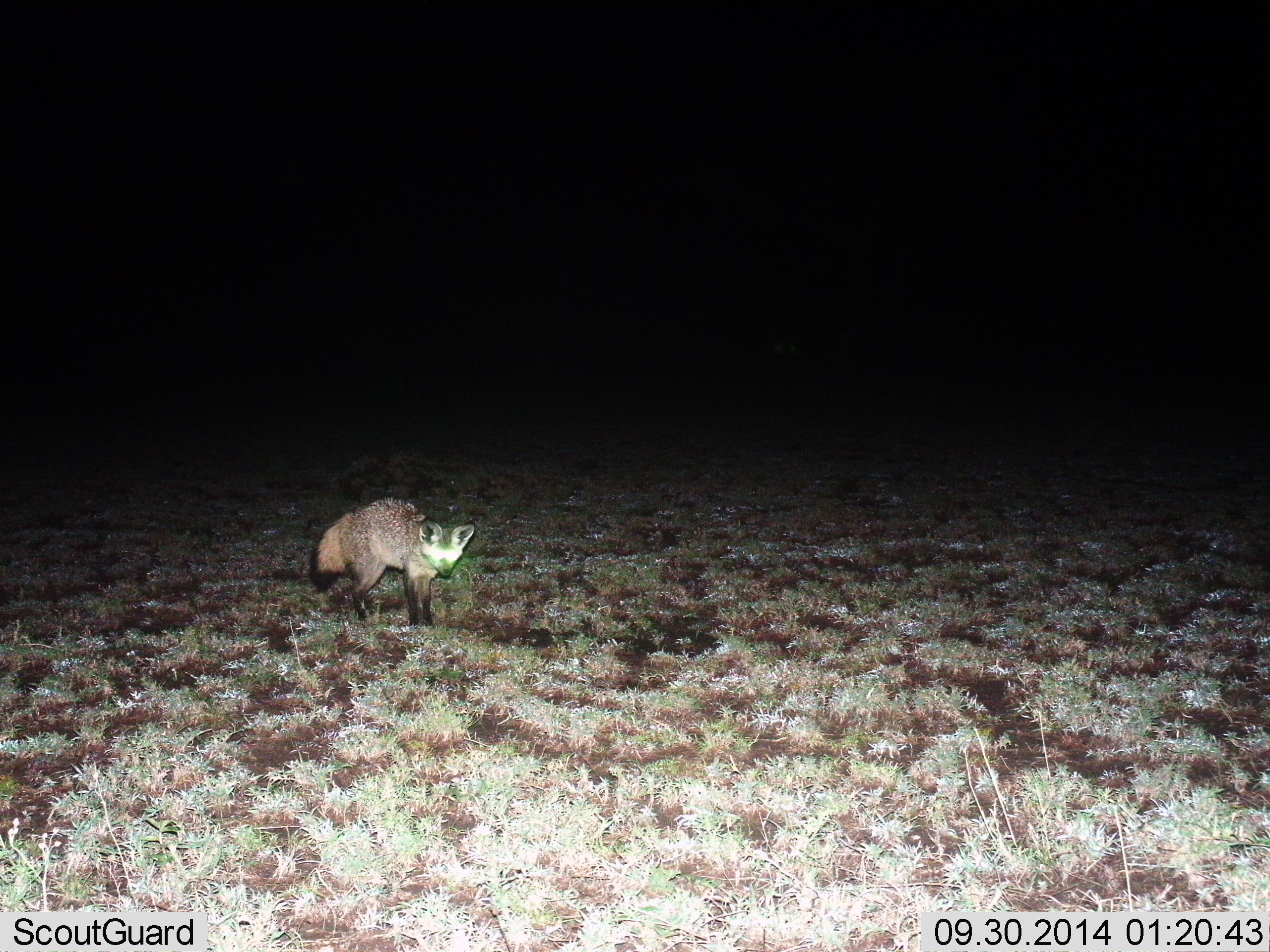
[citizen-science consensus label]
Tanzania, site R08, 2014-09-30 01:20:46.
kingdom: Animalia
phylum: Chordata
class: Mammalia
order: Carnivora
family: Canidae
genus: Otocyon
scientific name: Otocyon megalotis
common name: bat-eared fox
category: batearedfox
Batearedfox (bat-eared fox) (Otocyon megalotis), count 1. Behavior (volunteer vote fractions): standing 100%, resting 0%, moving 0%, interacting 0%. Young present (vote fraction): 0%. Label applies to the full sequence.